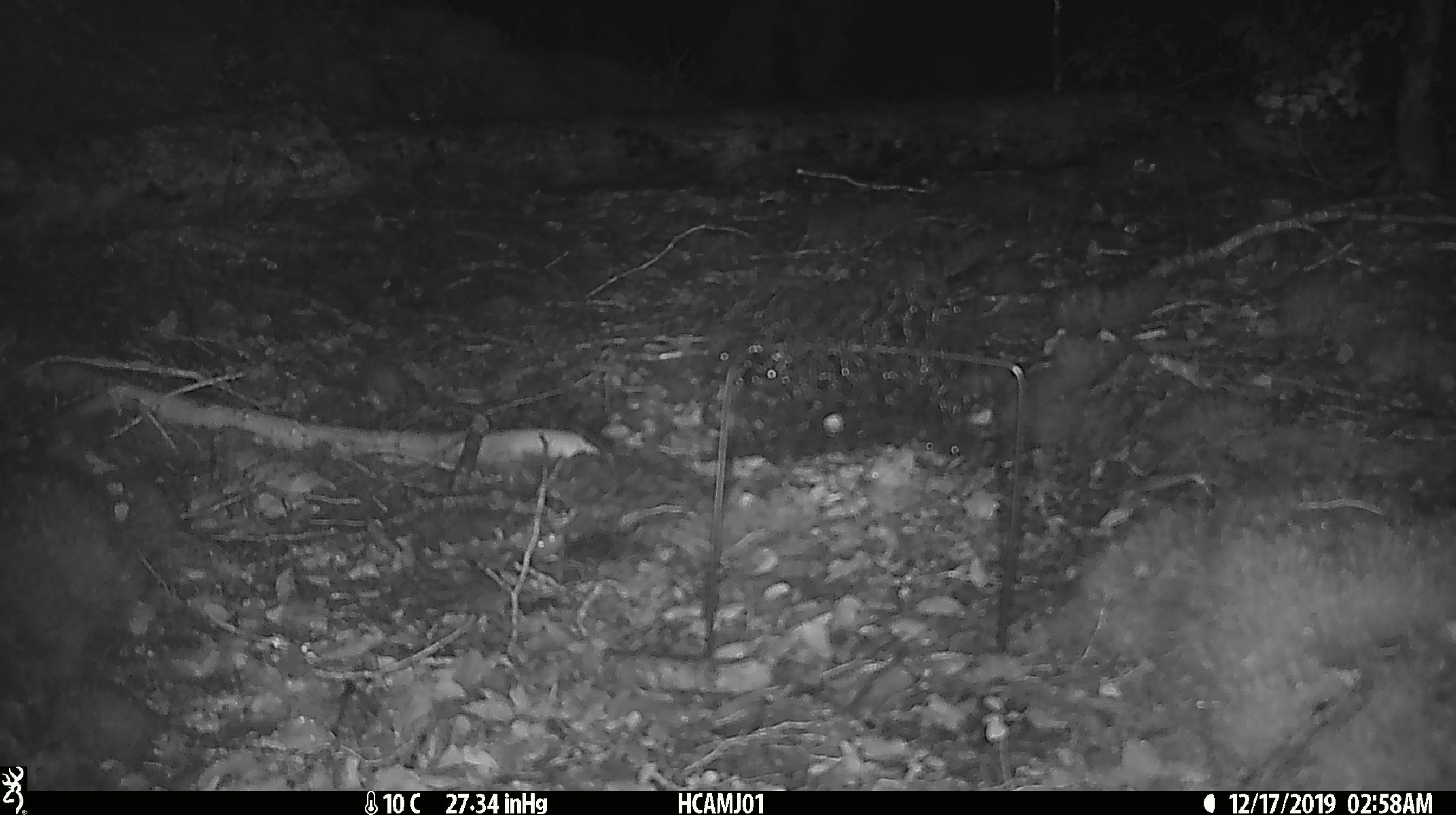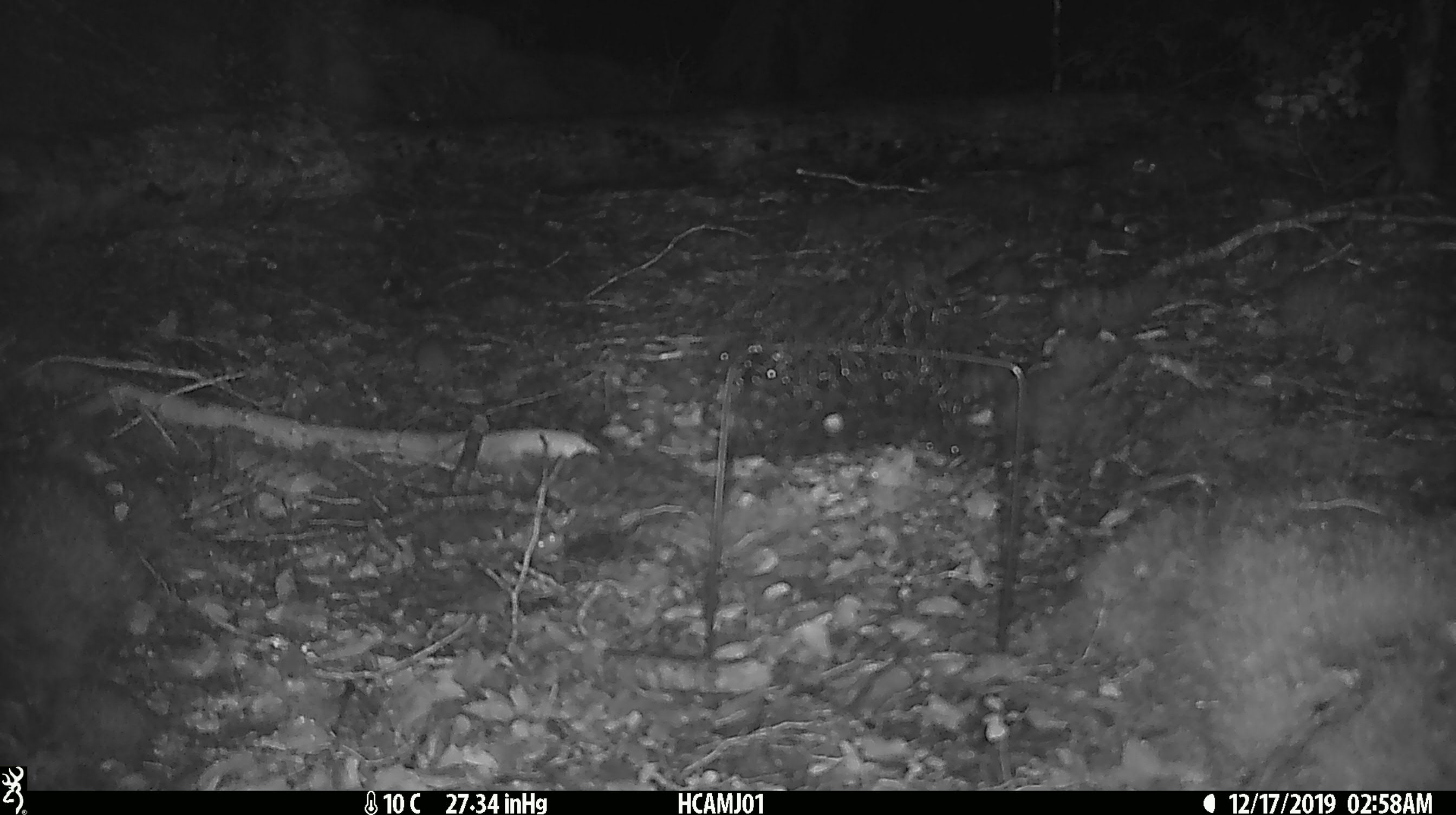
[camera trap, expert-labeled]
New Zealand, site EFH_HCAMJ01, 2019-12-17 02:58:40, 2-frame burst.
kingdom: Animalia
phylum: Chordata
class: Mammalia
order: Rodentia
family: Muridae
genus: Mus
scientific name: Mus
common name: mouse